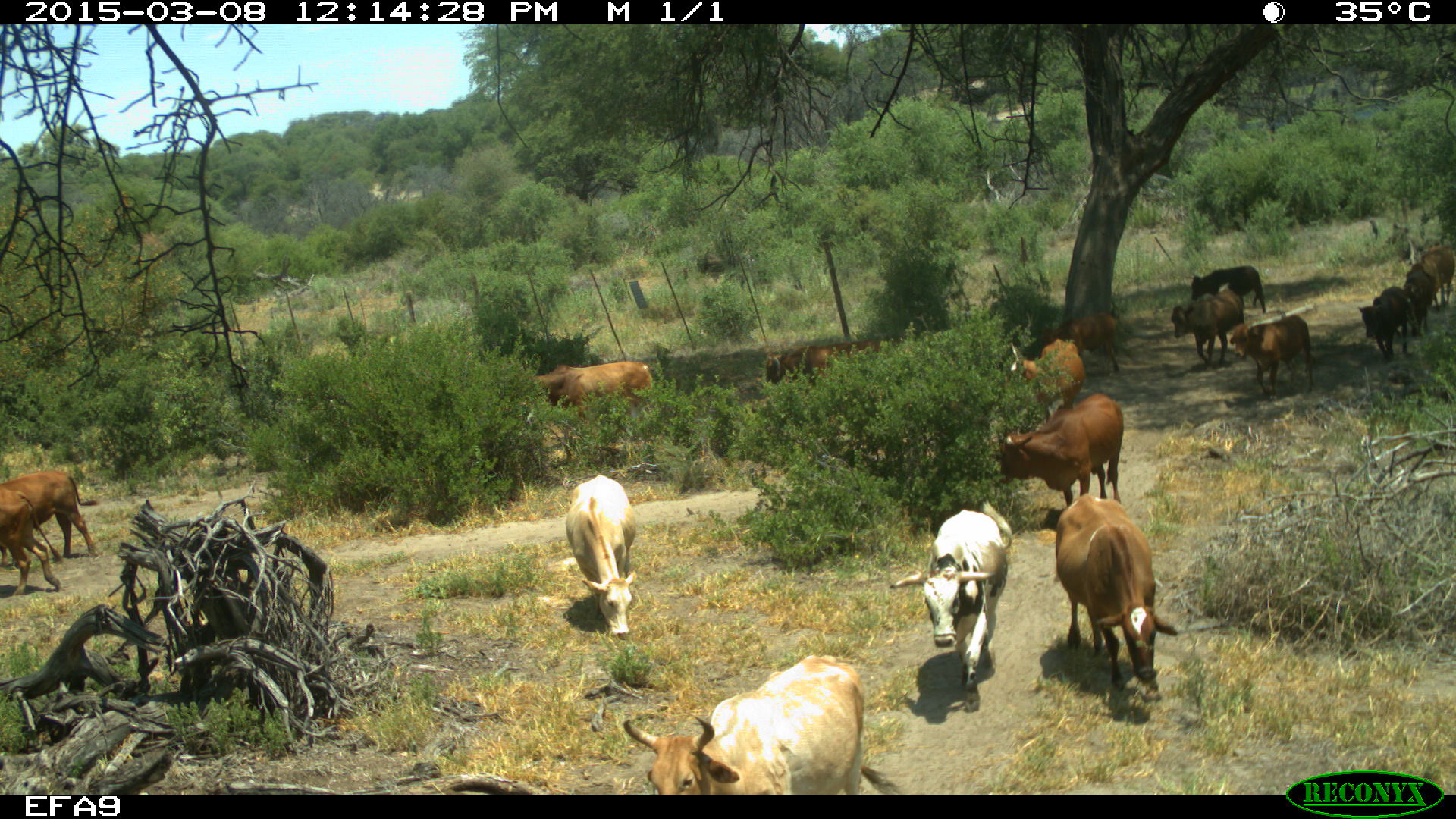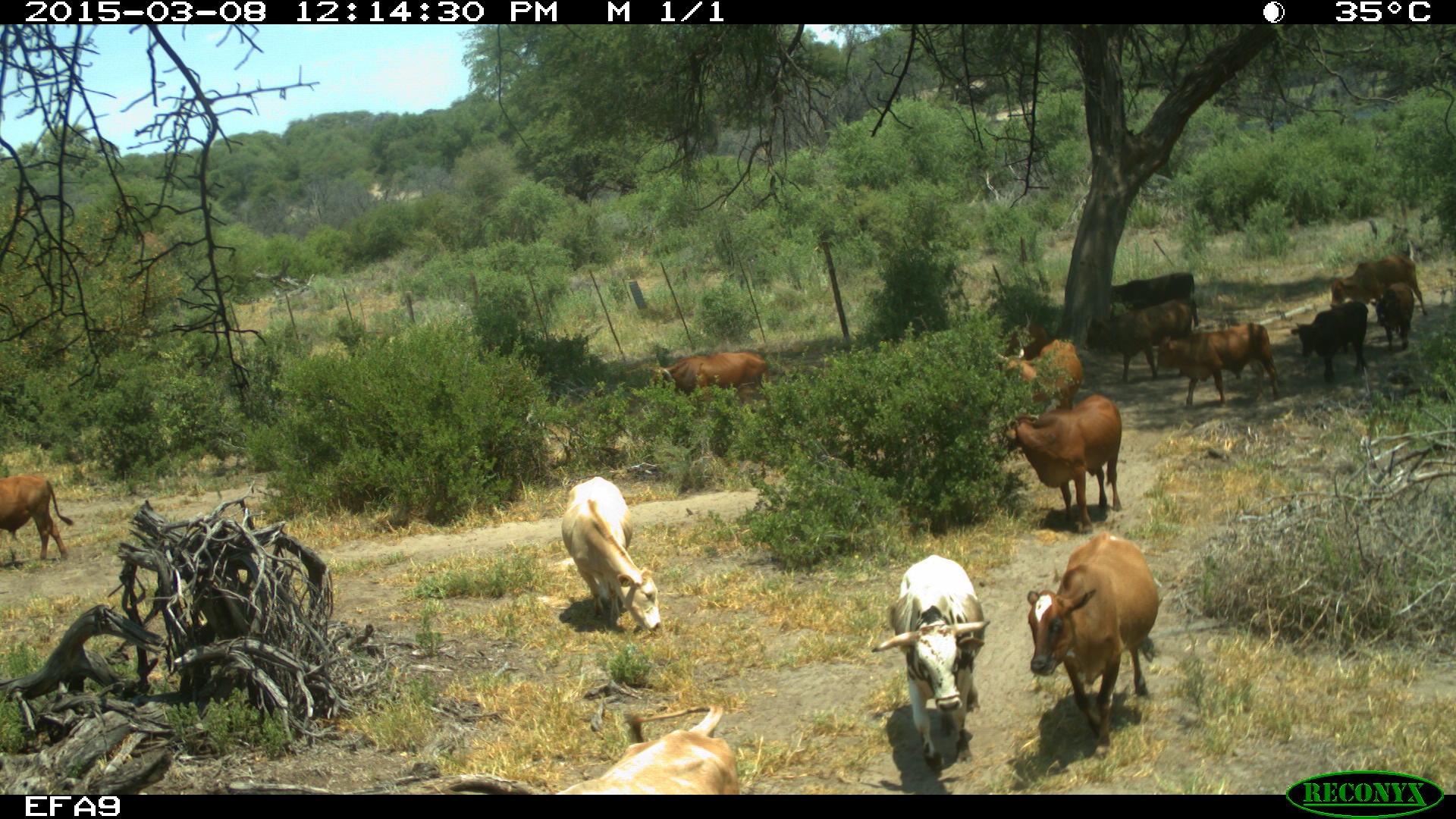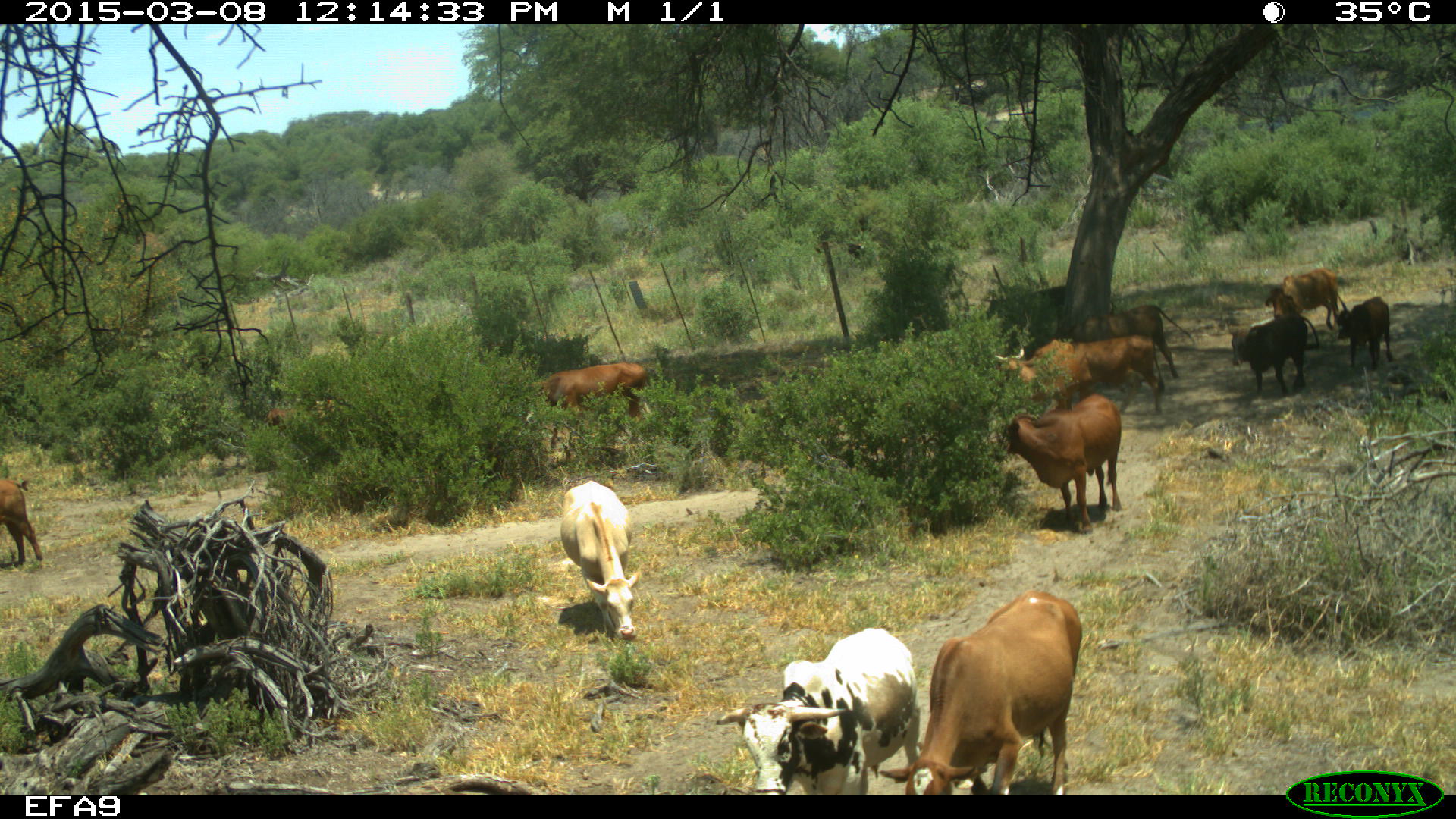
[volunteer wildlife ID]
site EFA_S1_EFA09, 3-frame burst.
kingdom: Animalia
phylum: Chordata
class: Mammalia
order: Artiodactyla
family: Bovidae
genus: Bos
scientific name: Bos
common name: cattle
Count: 11-50.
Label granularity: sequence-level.